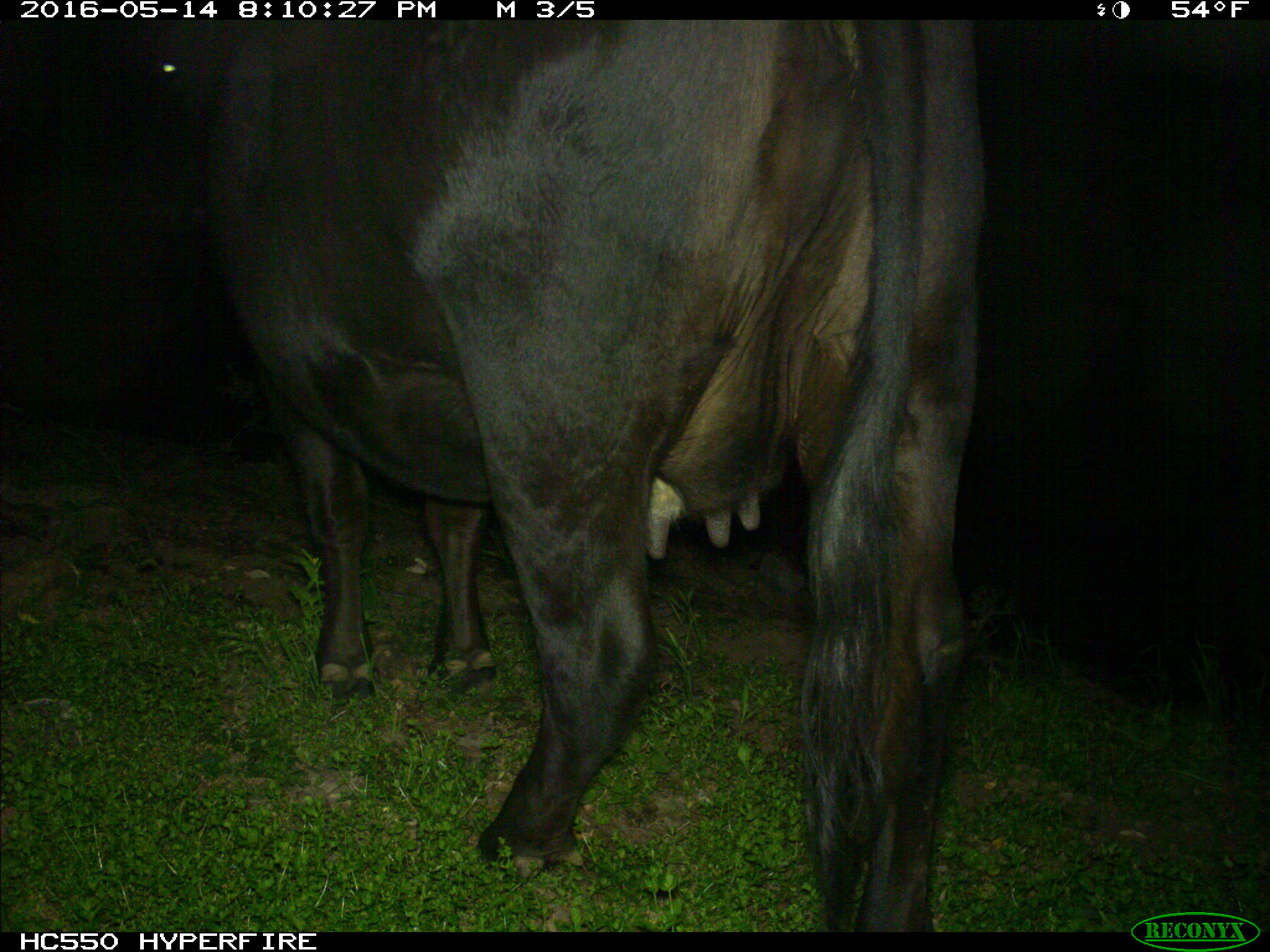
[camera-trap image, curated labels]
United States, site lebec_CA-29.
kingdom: Animalia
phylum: Chordata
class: Mammalia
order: Artiodactyla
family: Bovidae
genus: Bos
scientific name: Bos taurus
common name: domestic cow